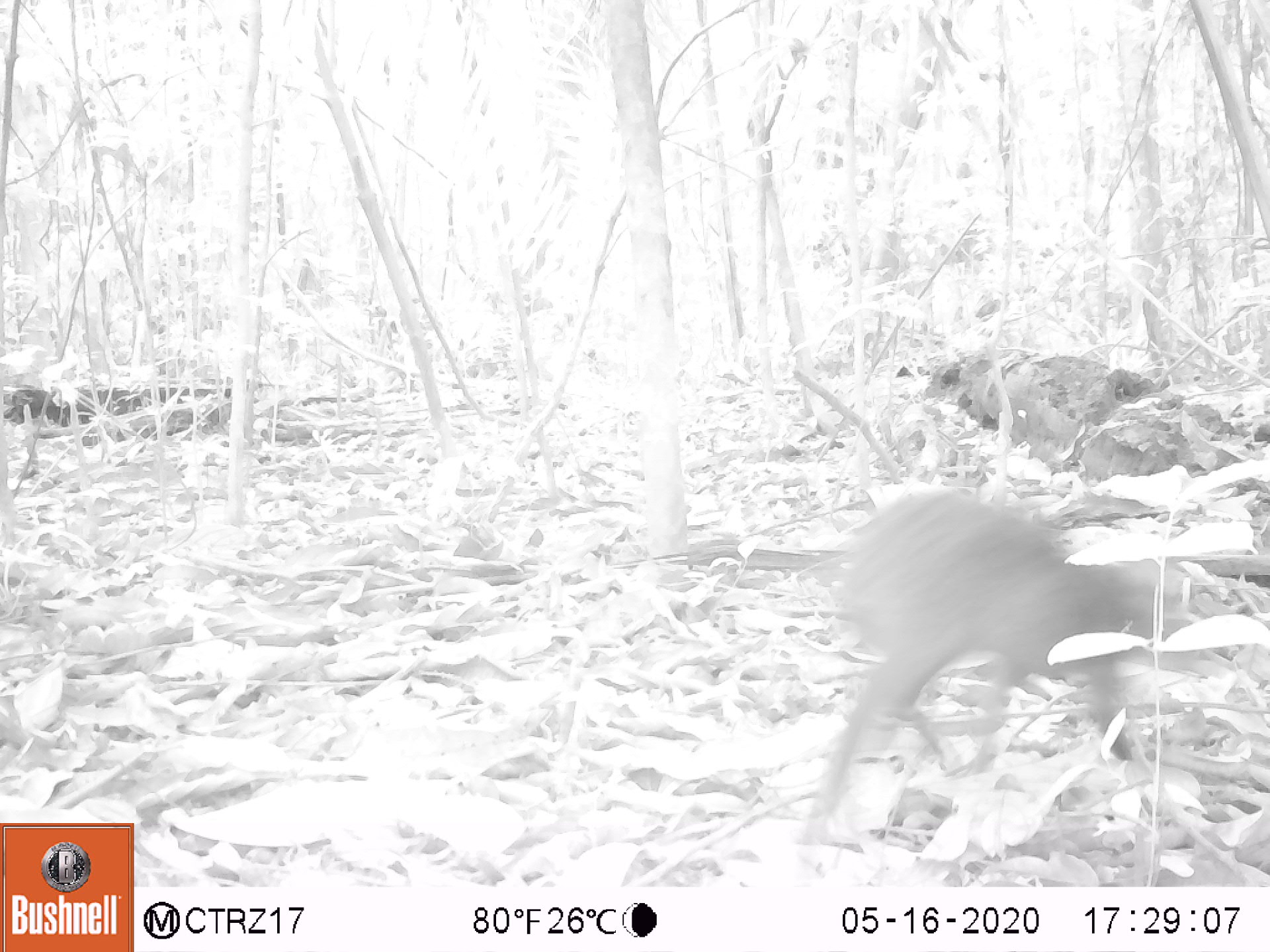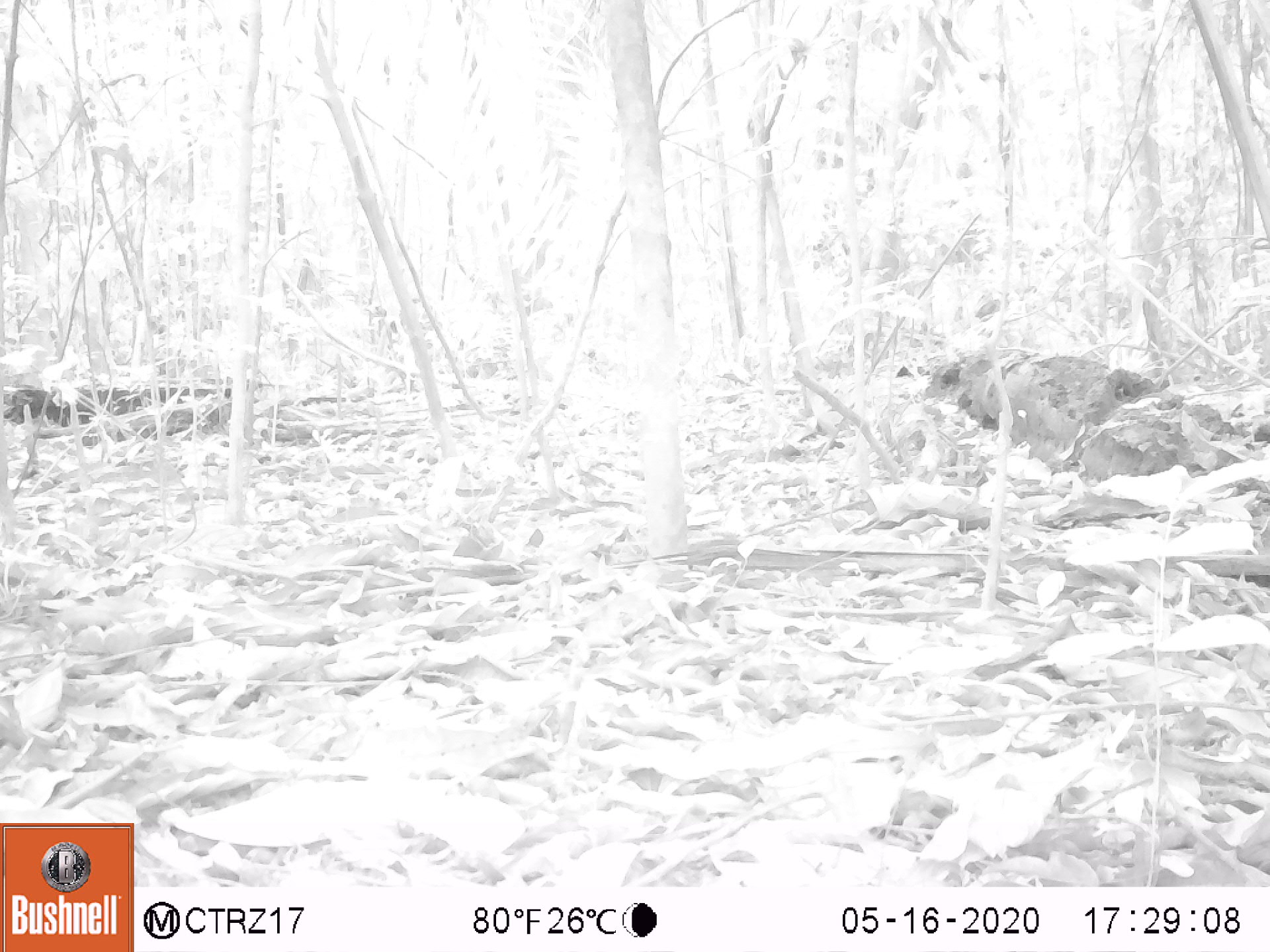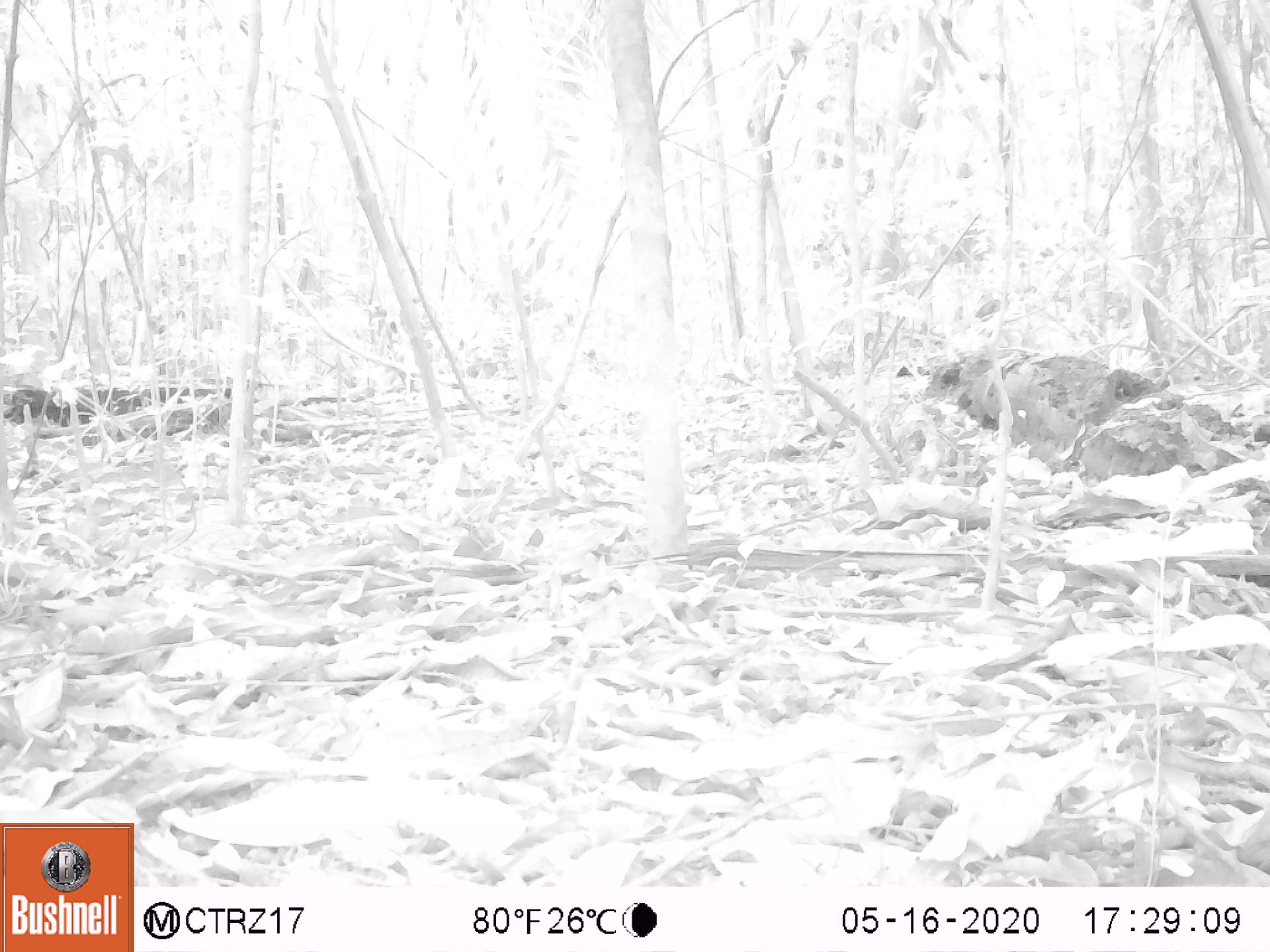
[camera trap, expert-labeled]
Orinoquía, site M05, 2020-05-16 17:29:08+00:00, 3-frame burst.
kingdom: Animalia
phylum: Chordata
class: Mammalia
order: Rodentia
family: Dasyproctidae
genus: Dasyprocta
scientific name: Dasyprocta fuliginosa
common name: black agouti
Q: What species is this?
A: Black agouti (Dasyprocta fuliginosa).